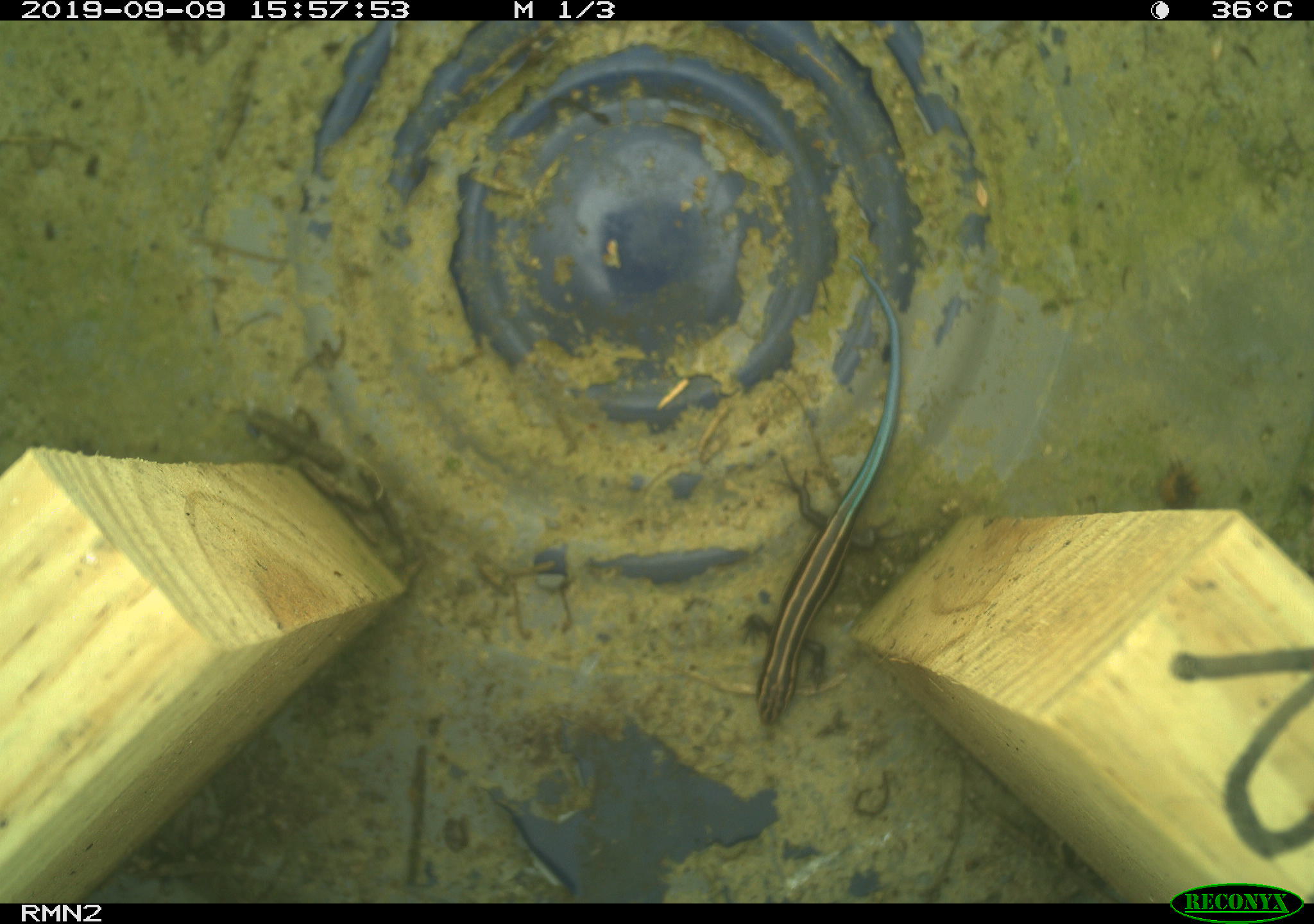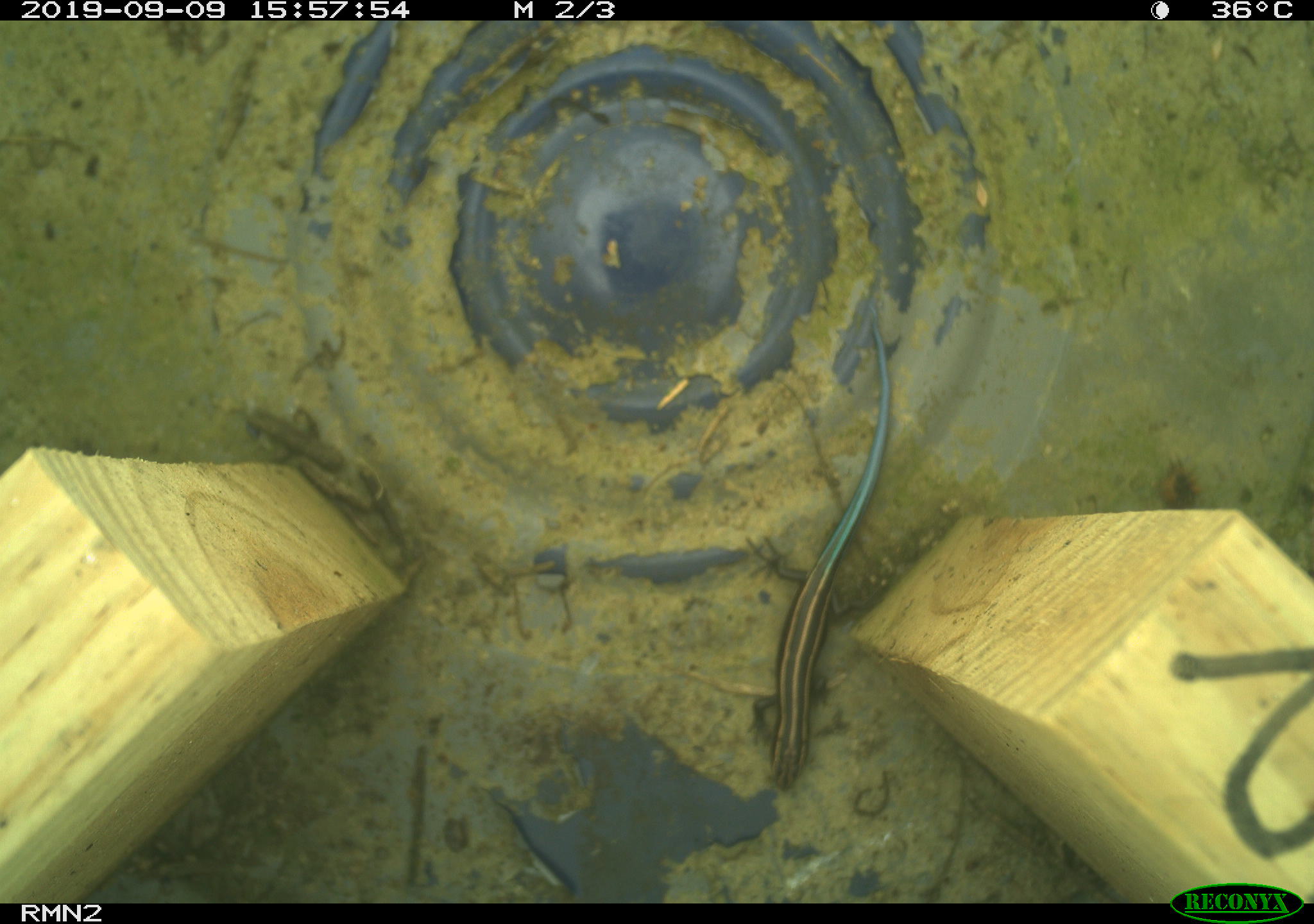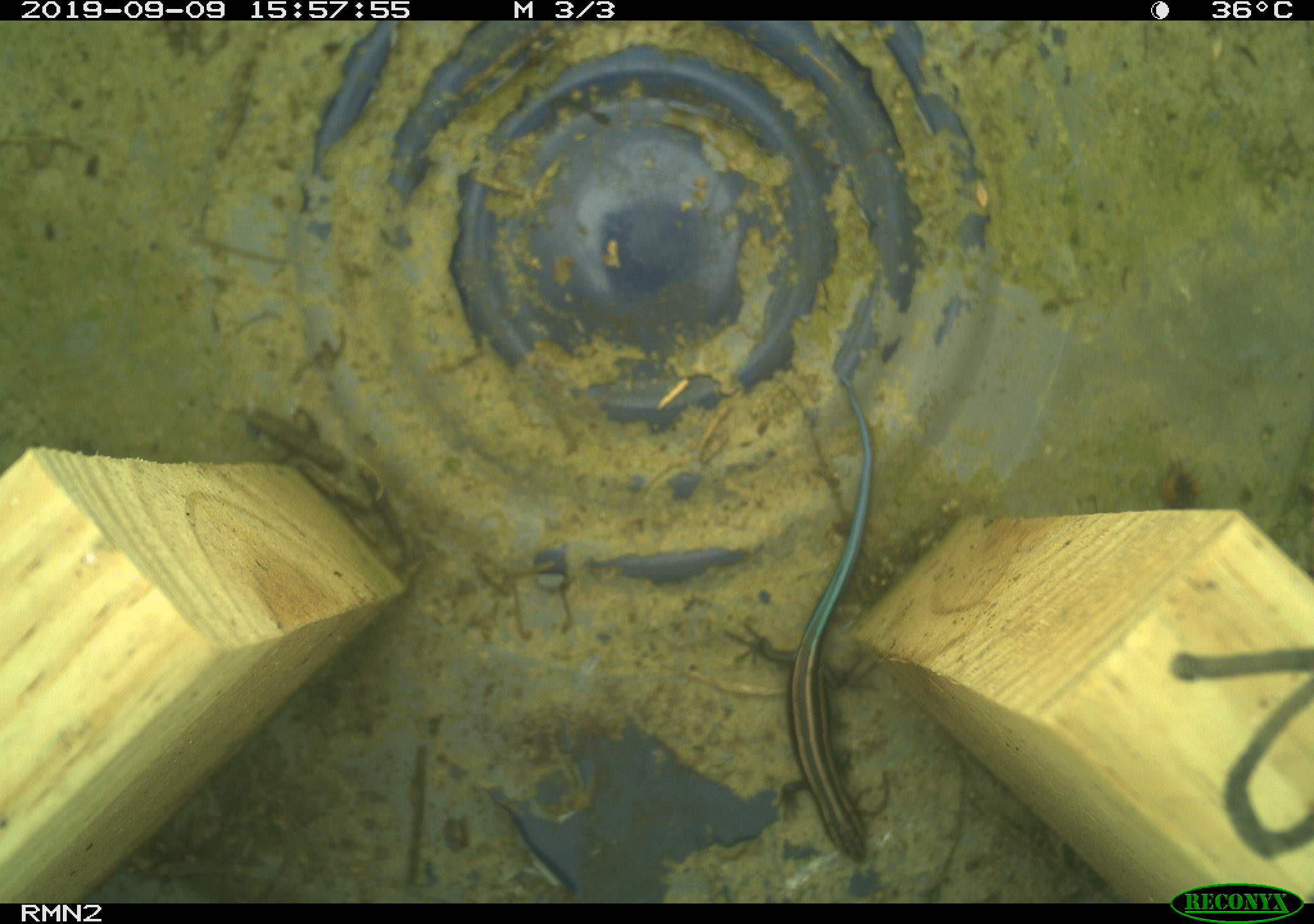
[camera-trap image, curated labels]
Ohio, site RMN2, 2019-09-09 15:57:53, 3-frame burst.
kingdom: Animalia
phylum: Chordata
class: Reptilia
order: Squamata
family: Scincidae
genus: Plestiodon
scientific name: Plestiodon fasciatus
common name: common five-lined skink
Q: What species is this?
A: Common five-lined skink (Plestiodon fasciatus).